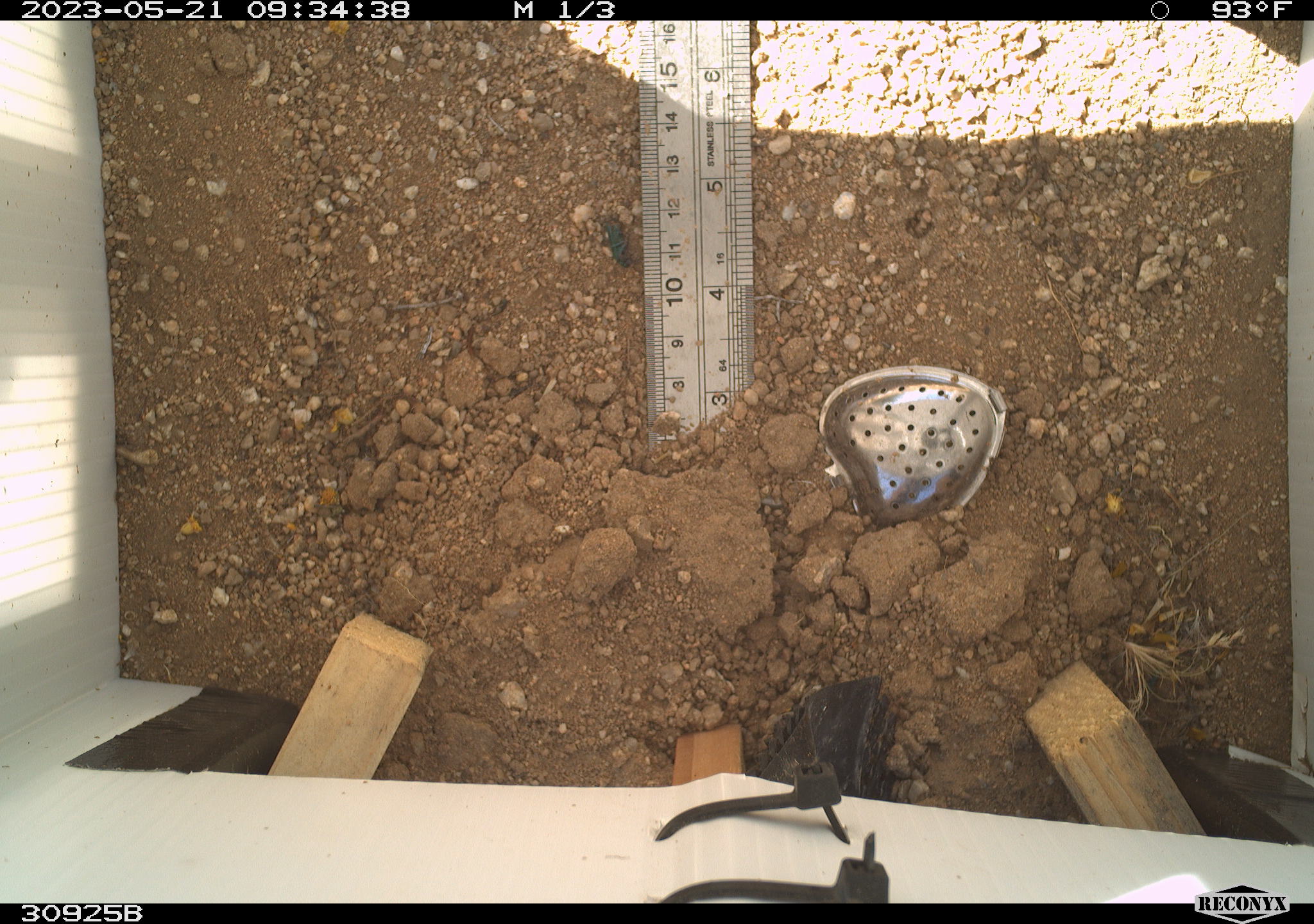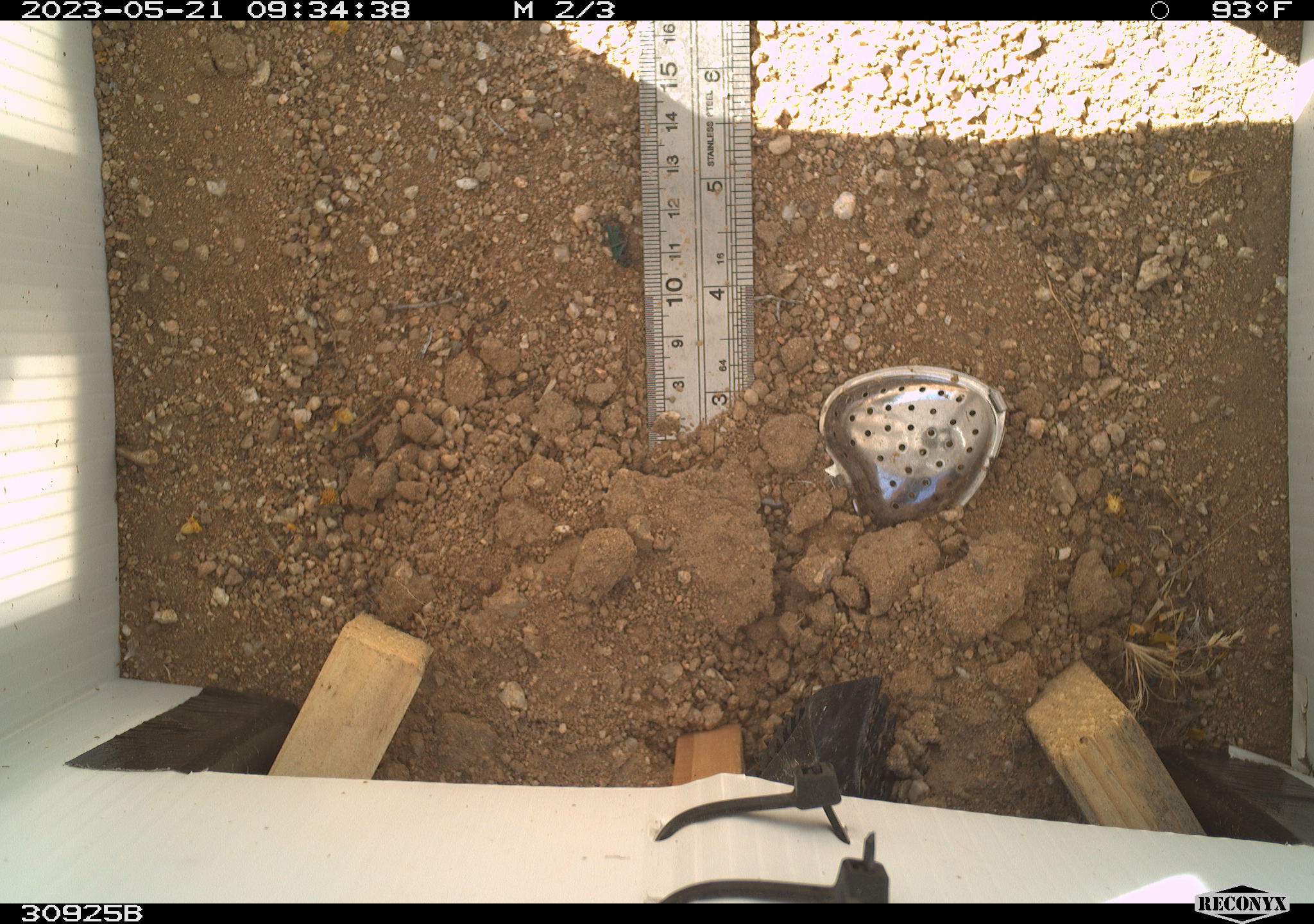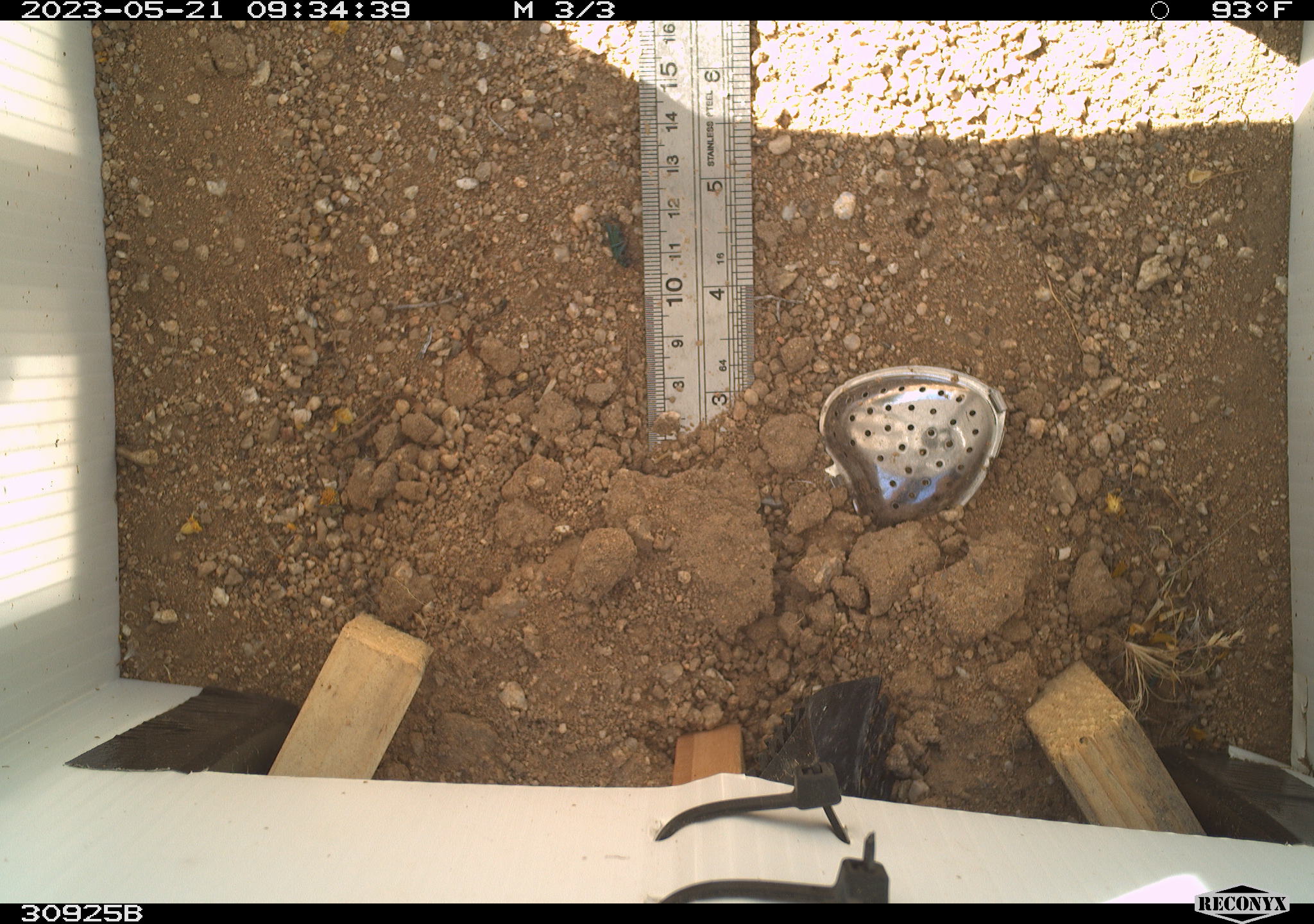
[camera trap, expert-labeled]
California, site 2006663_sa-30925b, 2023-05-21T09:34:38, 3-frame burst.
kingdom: Animalia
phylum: Arthropoda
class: Insecta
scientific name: Insecta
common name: insect